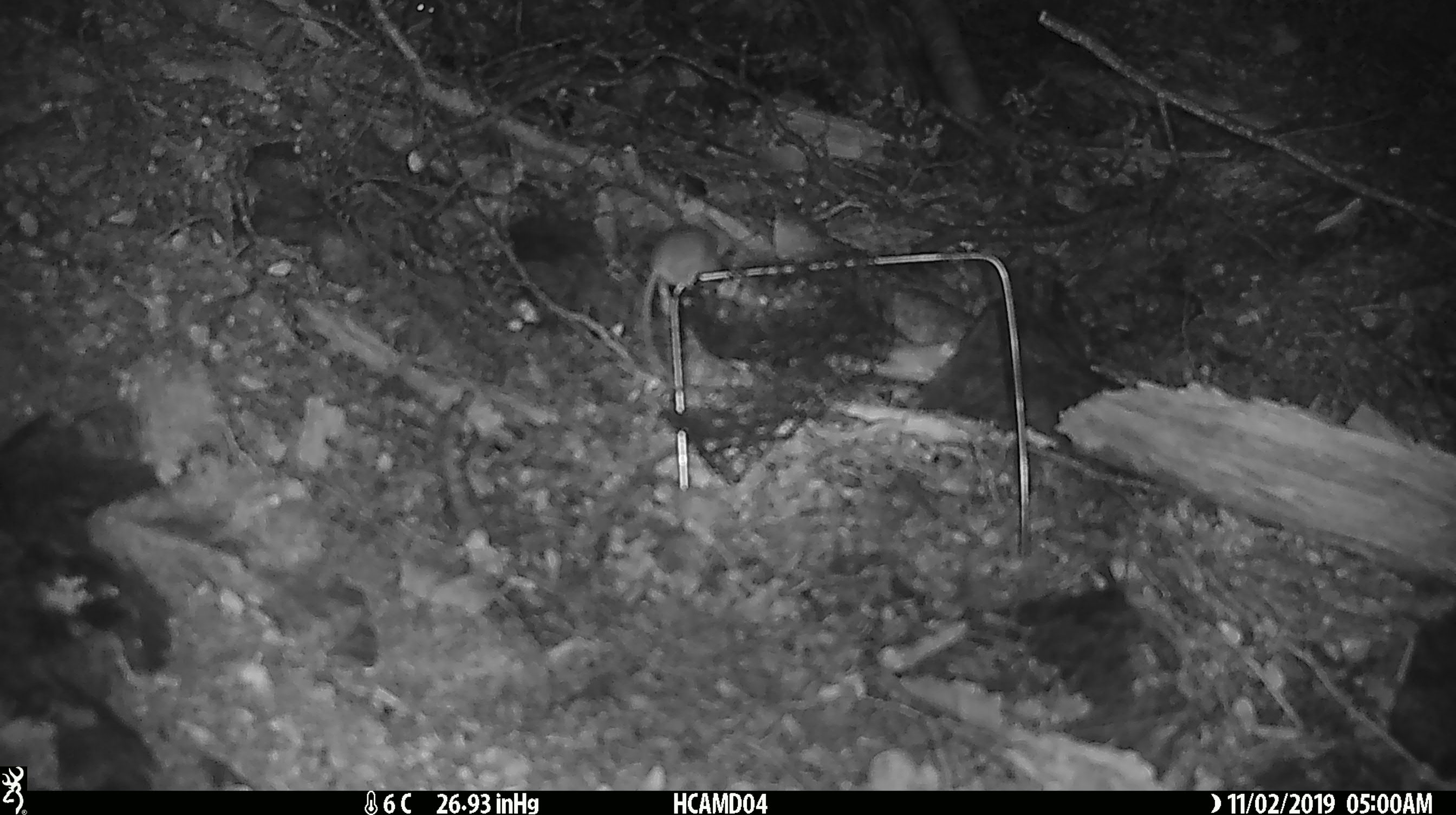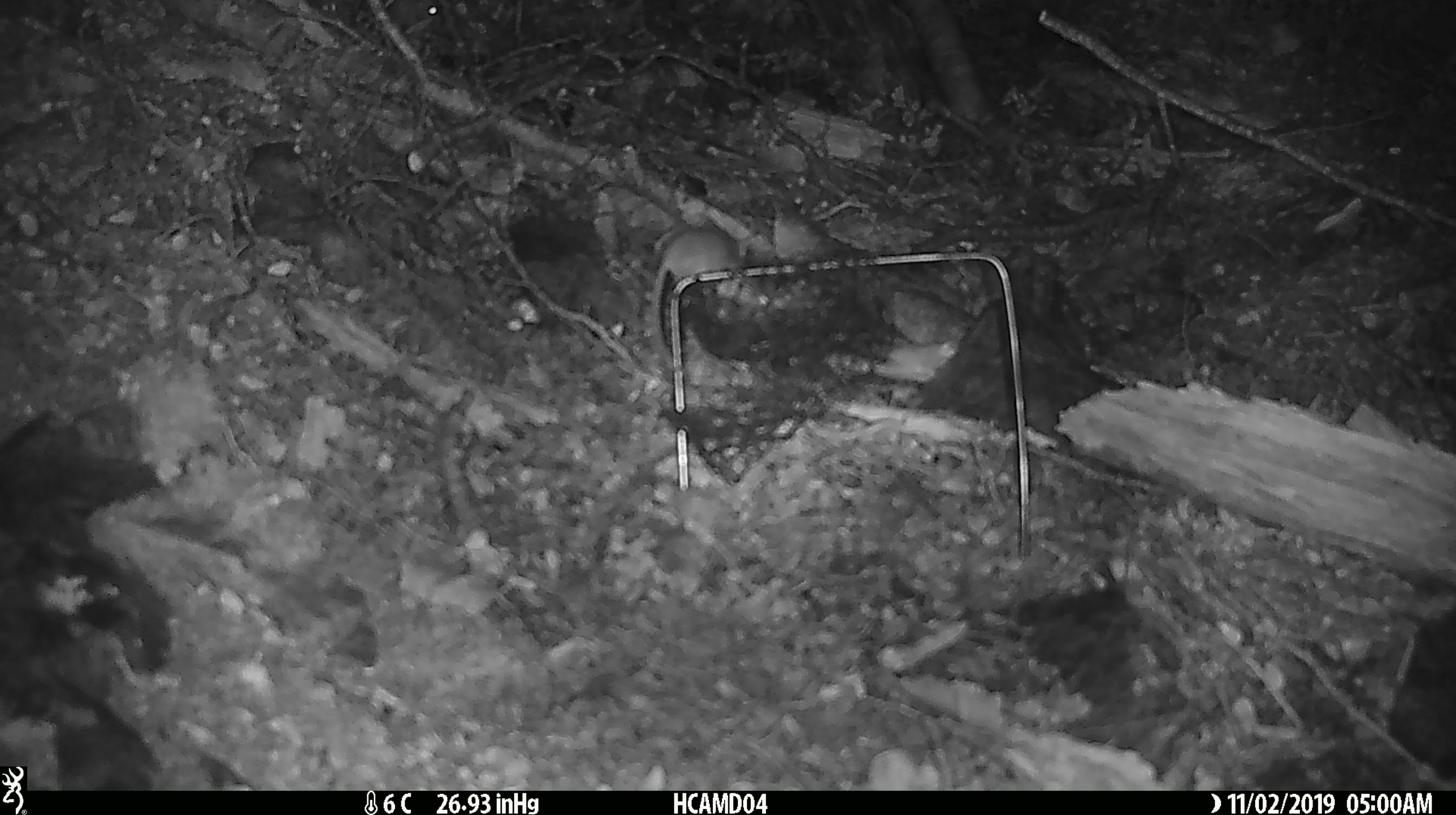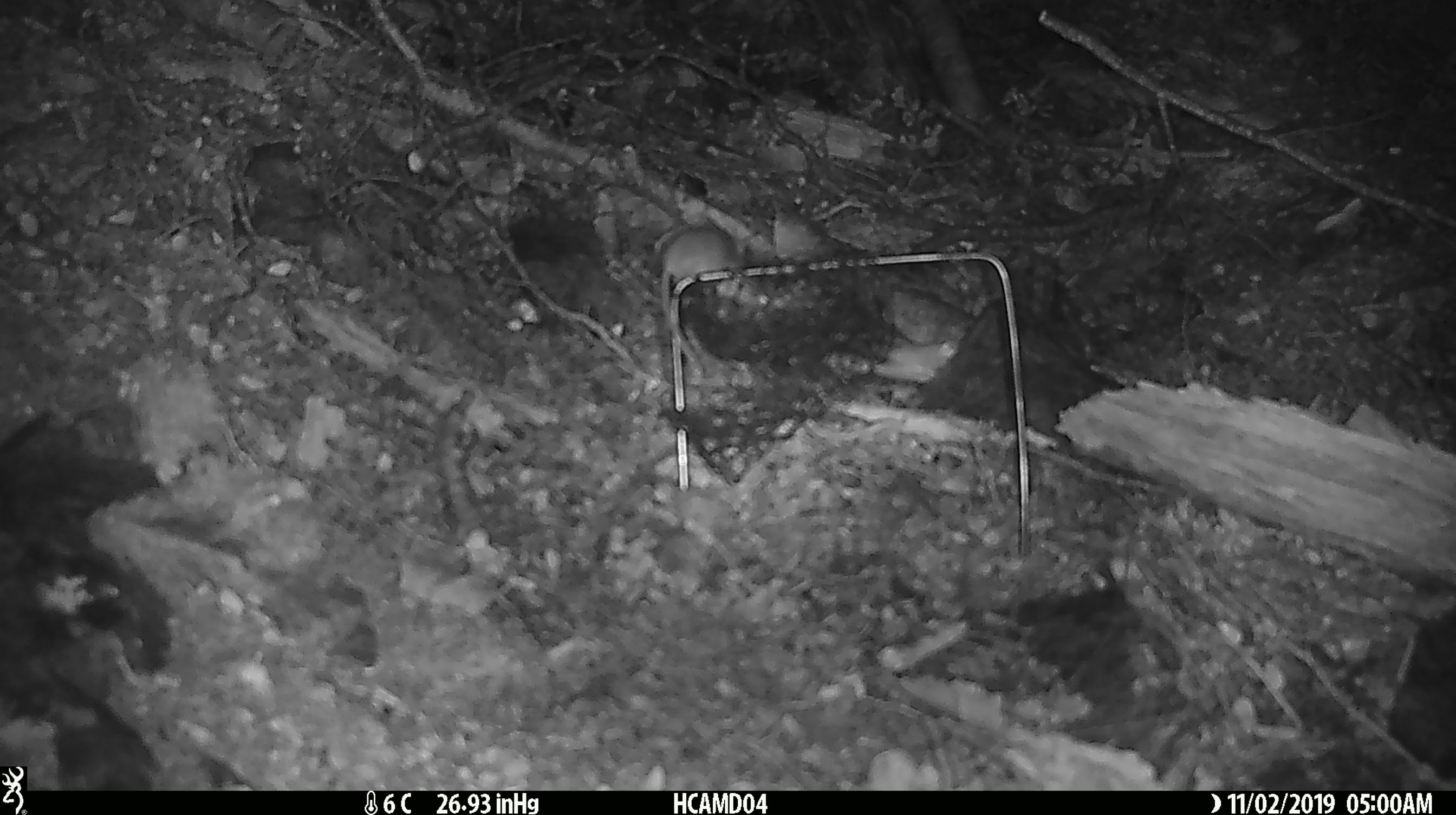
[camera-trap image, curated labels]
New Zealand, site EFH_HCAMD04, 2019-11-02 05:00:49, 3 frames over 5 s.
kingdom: Animalia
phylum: Chordata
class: Mammalia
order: Rodentia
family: Muridae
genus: Mus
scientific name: Mus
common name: mouse